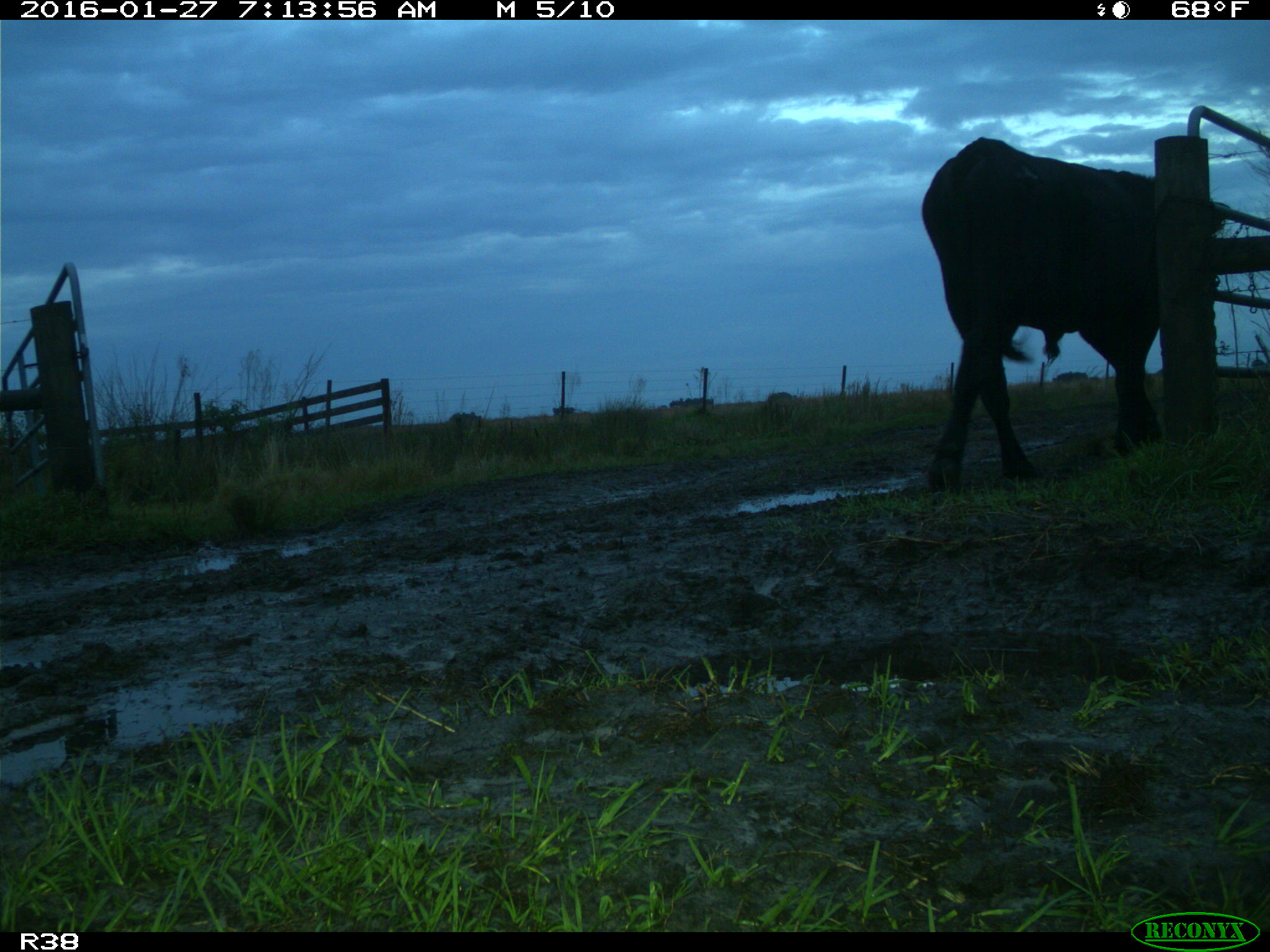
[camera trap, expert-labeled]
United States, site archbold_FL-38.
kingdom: Animalia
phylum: Chordata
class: Mammalia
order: Artiodactyla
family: Bovidae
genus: Bos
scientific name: Bos taurus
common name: domestic cow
Bos taurus (domestic cow).